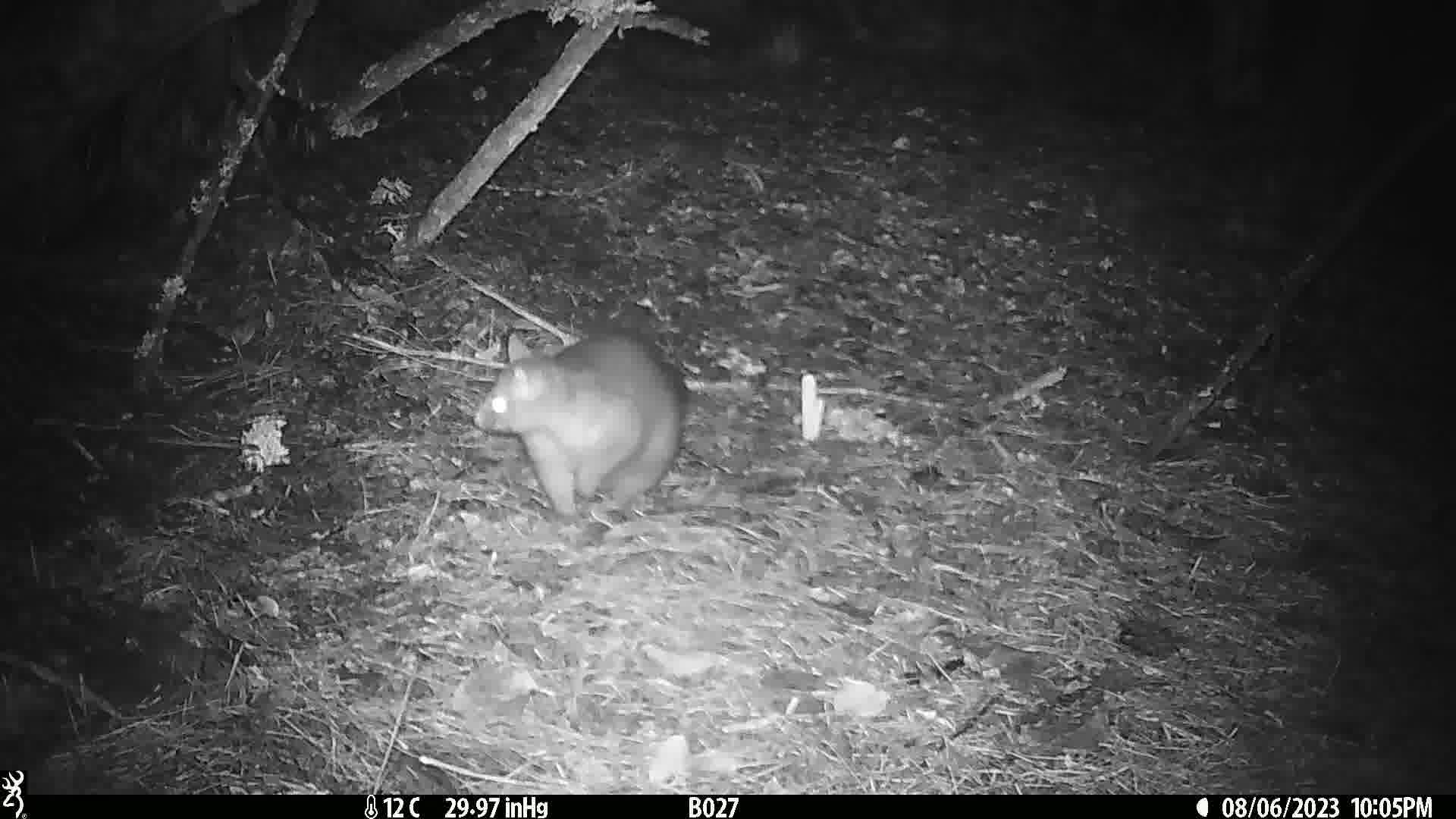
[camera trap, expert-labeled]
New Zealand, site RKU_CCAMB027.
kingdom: Animalia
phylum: Chordata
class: Mammalia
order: Diprotodontia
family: Phalangeridae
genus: Trichosurus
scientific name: Trichosurus vulpecula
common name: common brushtail possum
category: possum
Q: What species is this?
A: Possum (common brushtail possum) (Trichosurus vulpecula).